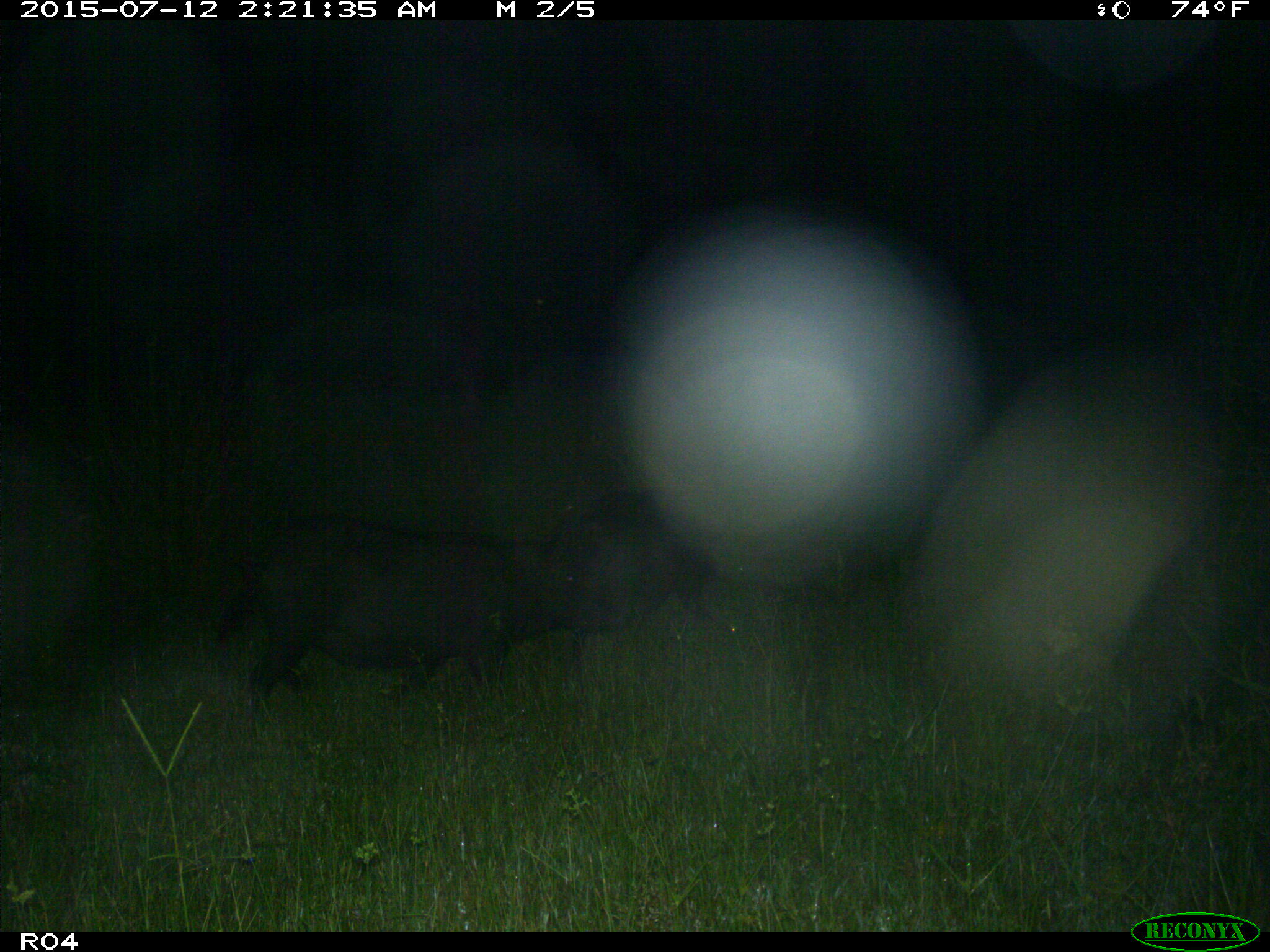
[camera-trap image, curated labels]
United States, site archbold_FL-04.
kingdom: Animalia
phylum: Chordata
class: Mammalia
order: Artiodactyla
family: Suidae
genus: Sus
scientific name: Sus scrofa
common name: wild boar